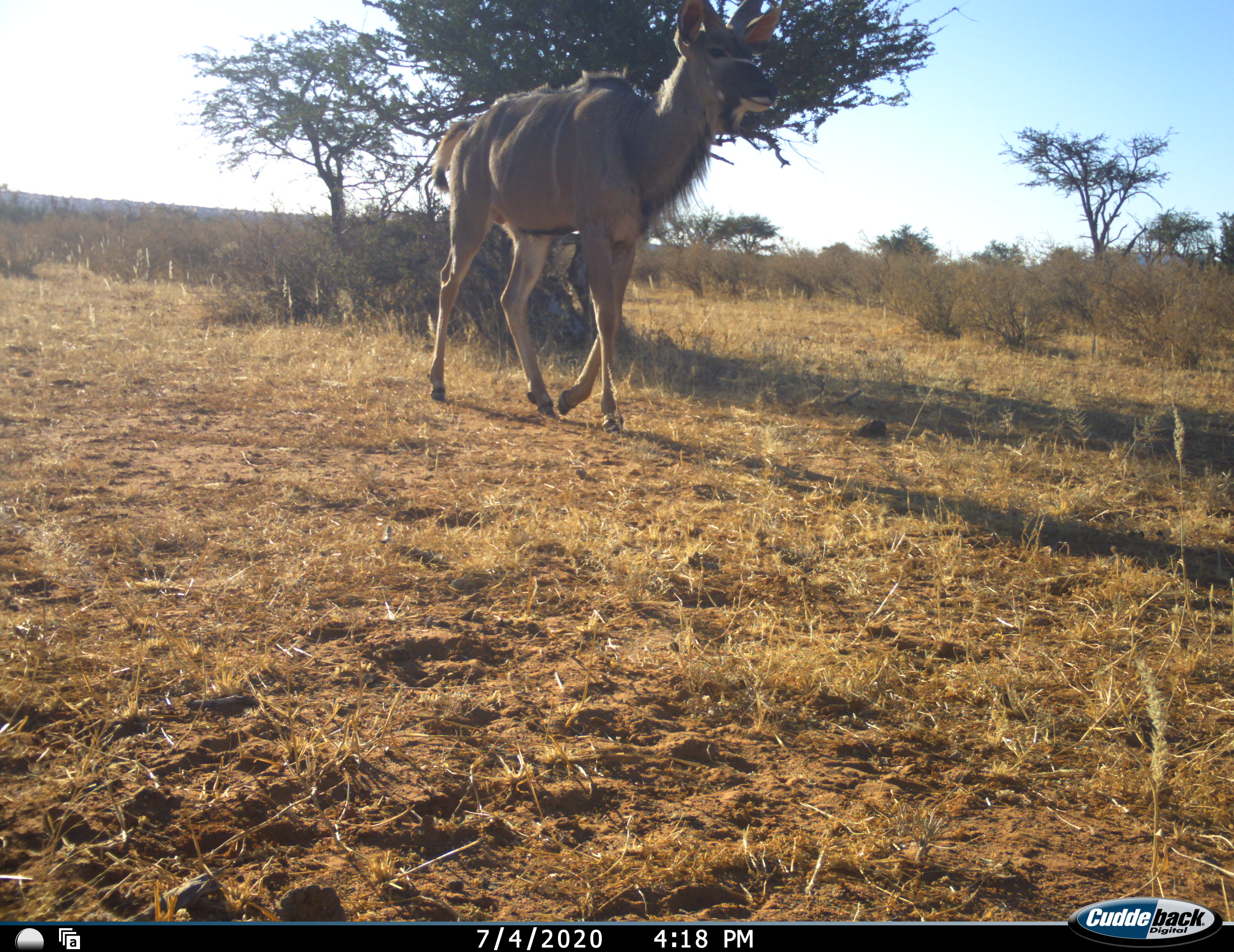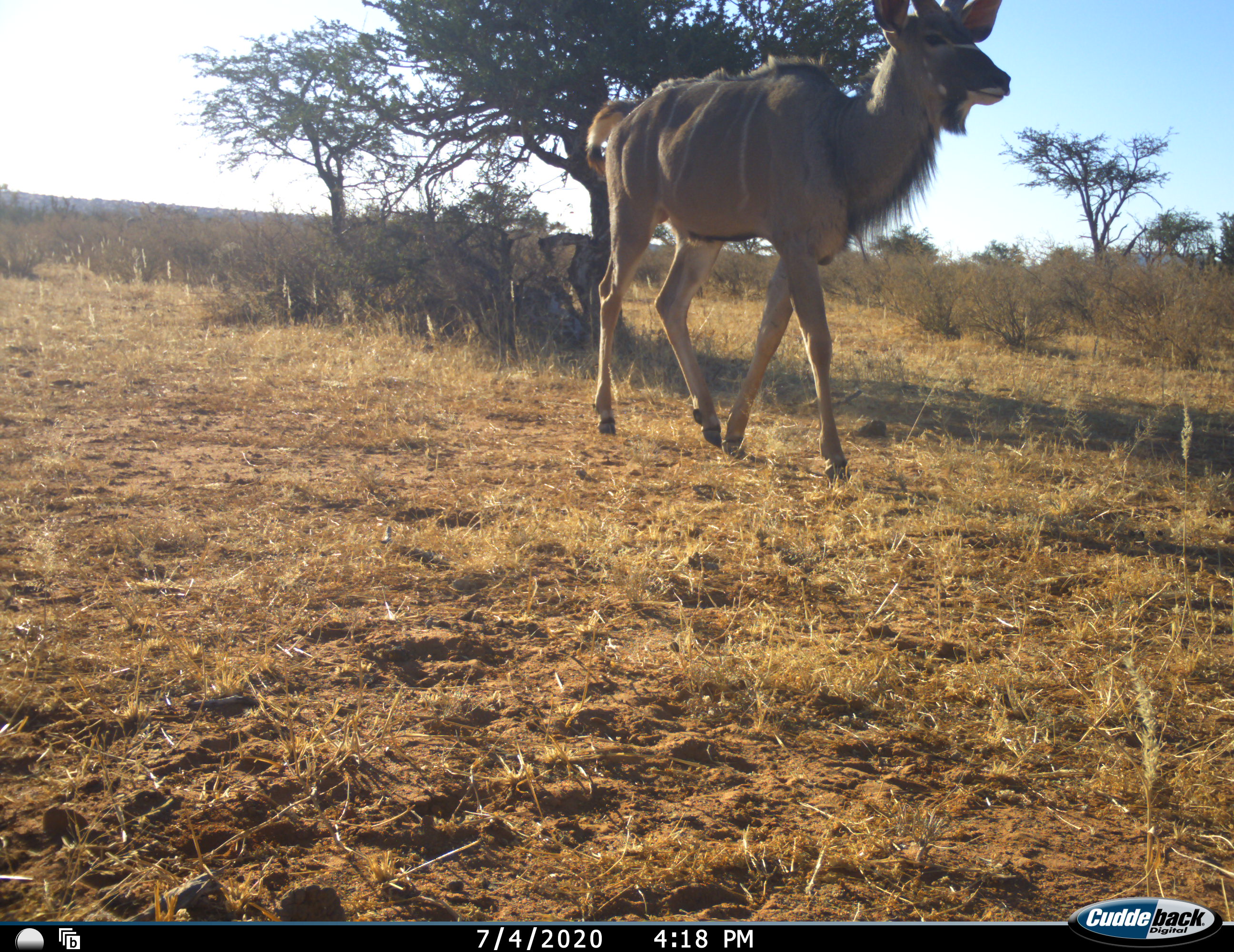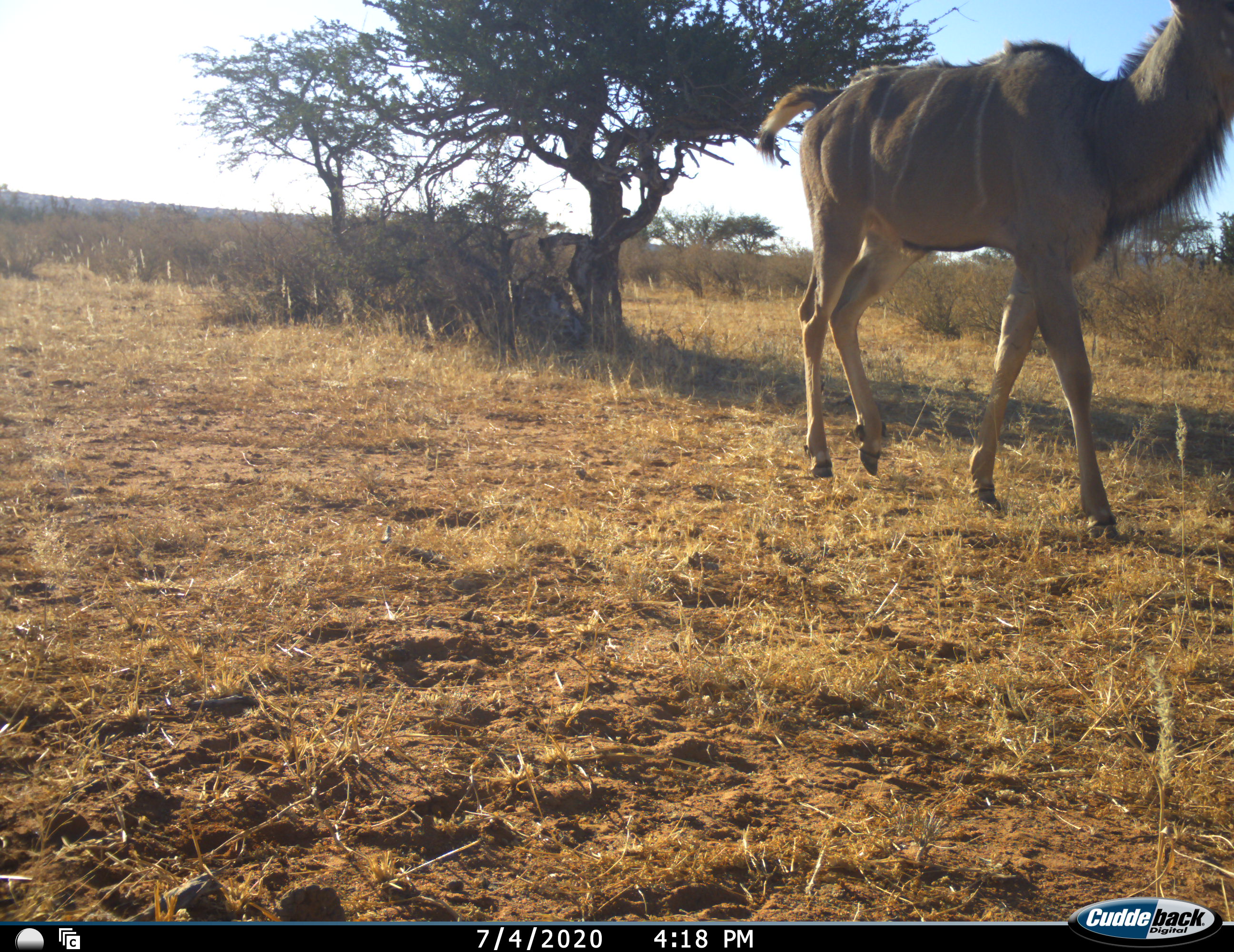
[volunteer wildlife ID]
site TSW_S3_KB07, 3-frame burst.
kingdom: Animalia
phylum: Chordata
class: Mammalia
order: Artiodactyla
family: Bovidae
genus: Tragelaphus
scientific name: Tragelaphus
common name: kudu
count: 1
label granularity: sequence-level